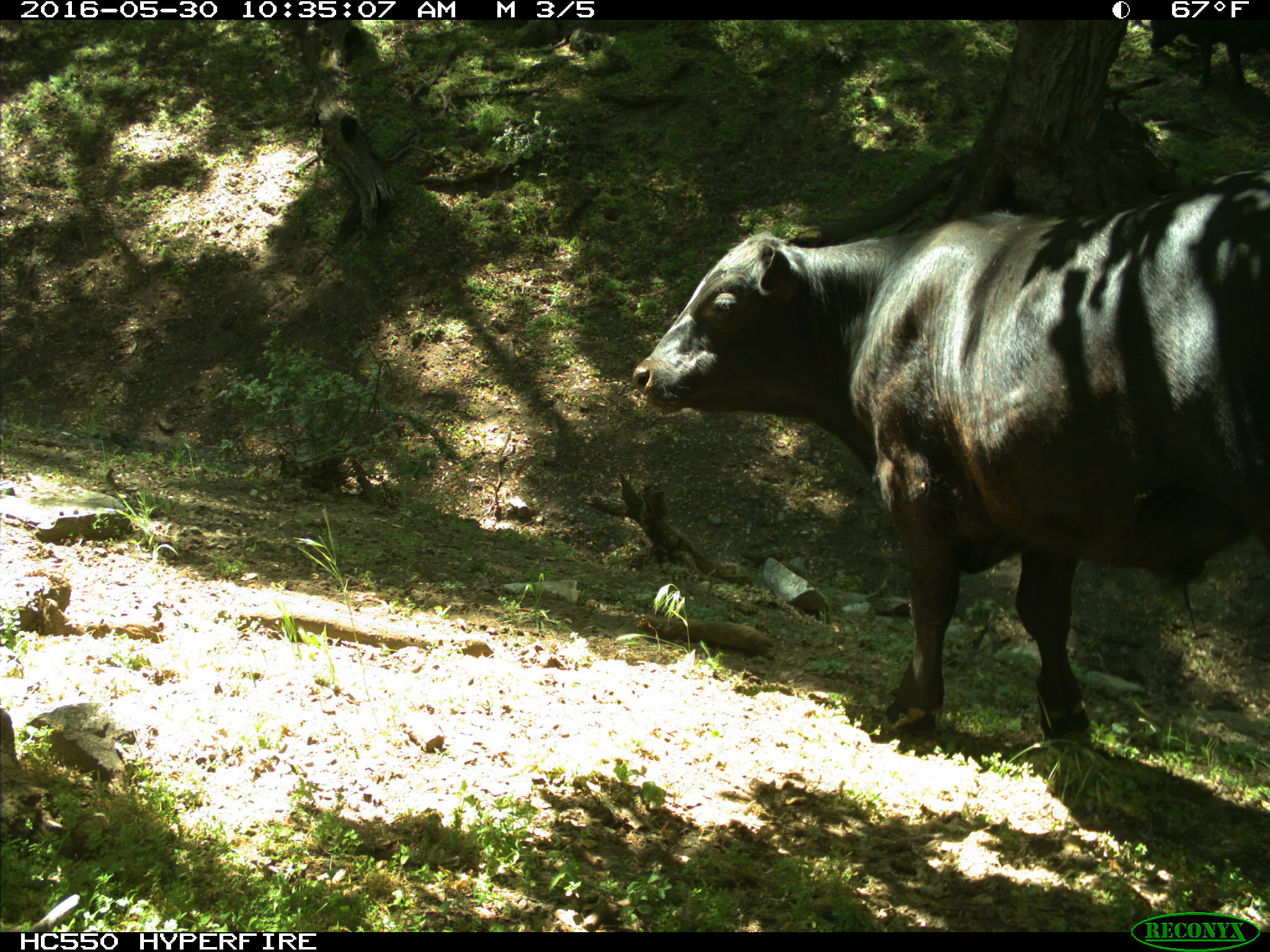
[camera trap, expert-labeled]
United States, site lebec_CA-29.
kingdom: Animalia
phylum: Chordata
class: Mammalia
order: Artiodactyla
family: Bovidae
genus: Bos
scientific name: Bos taurus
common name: domestic cow